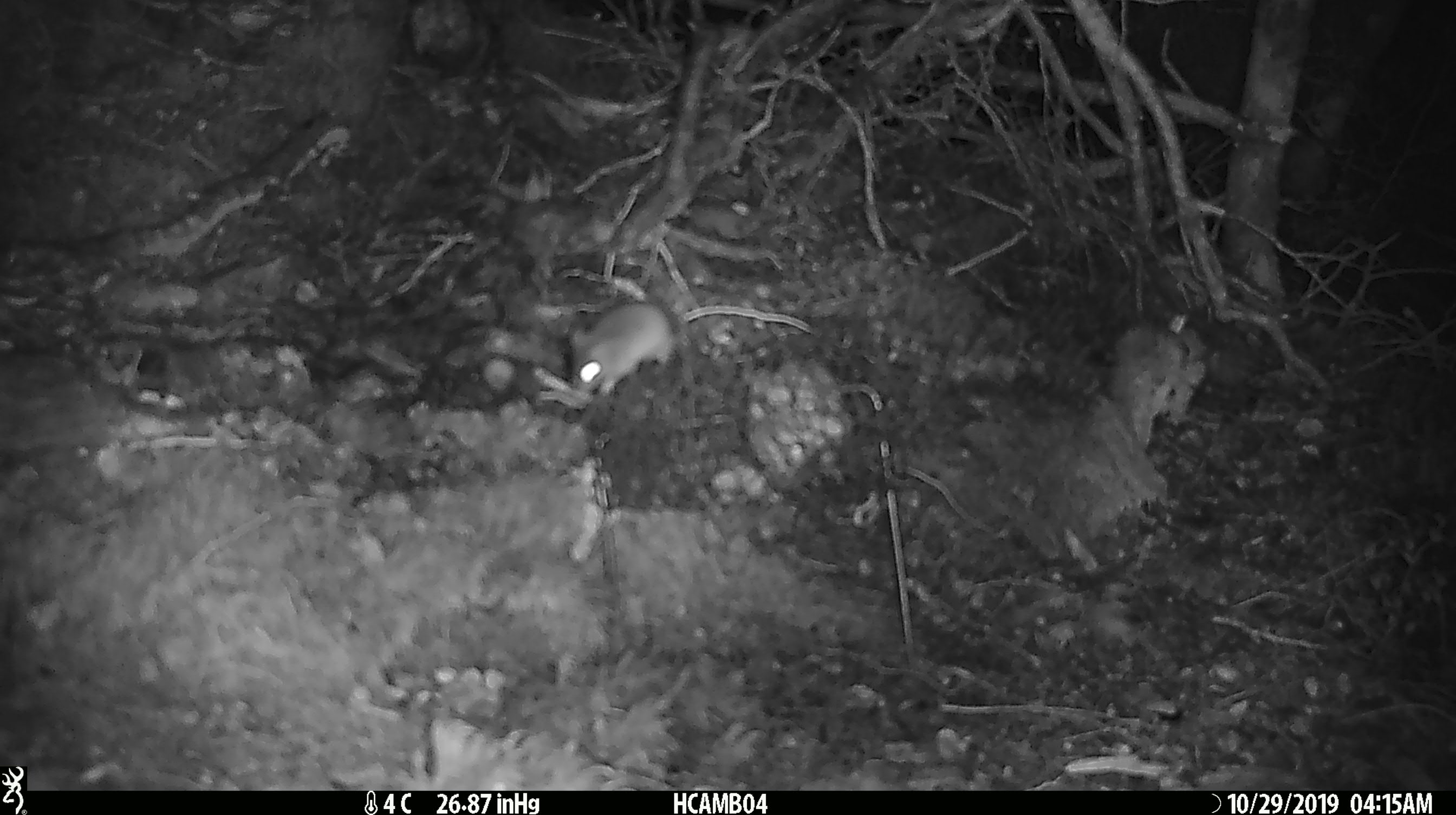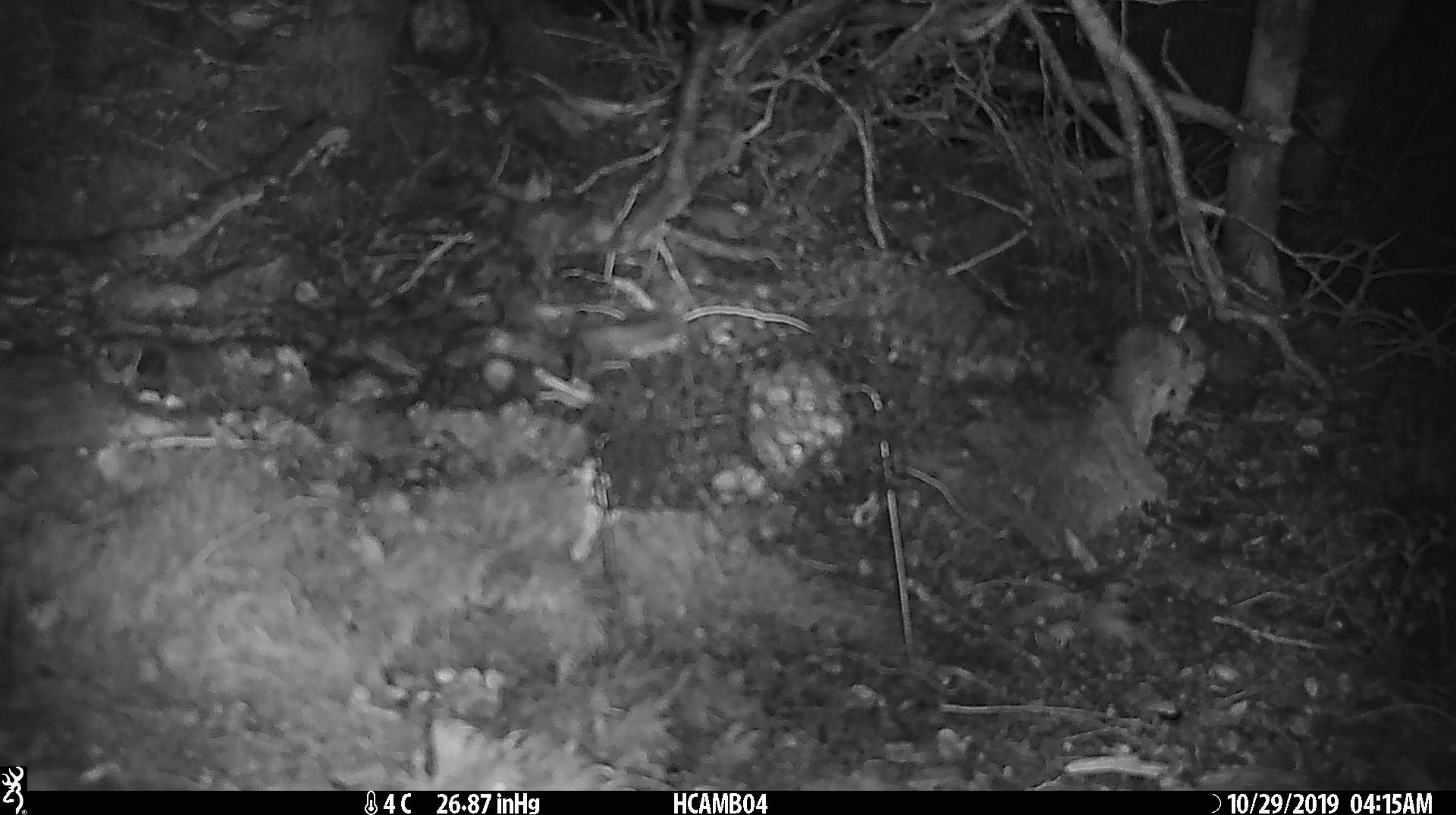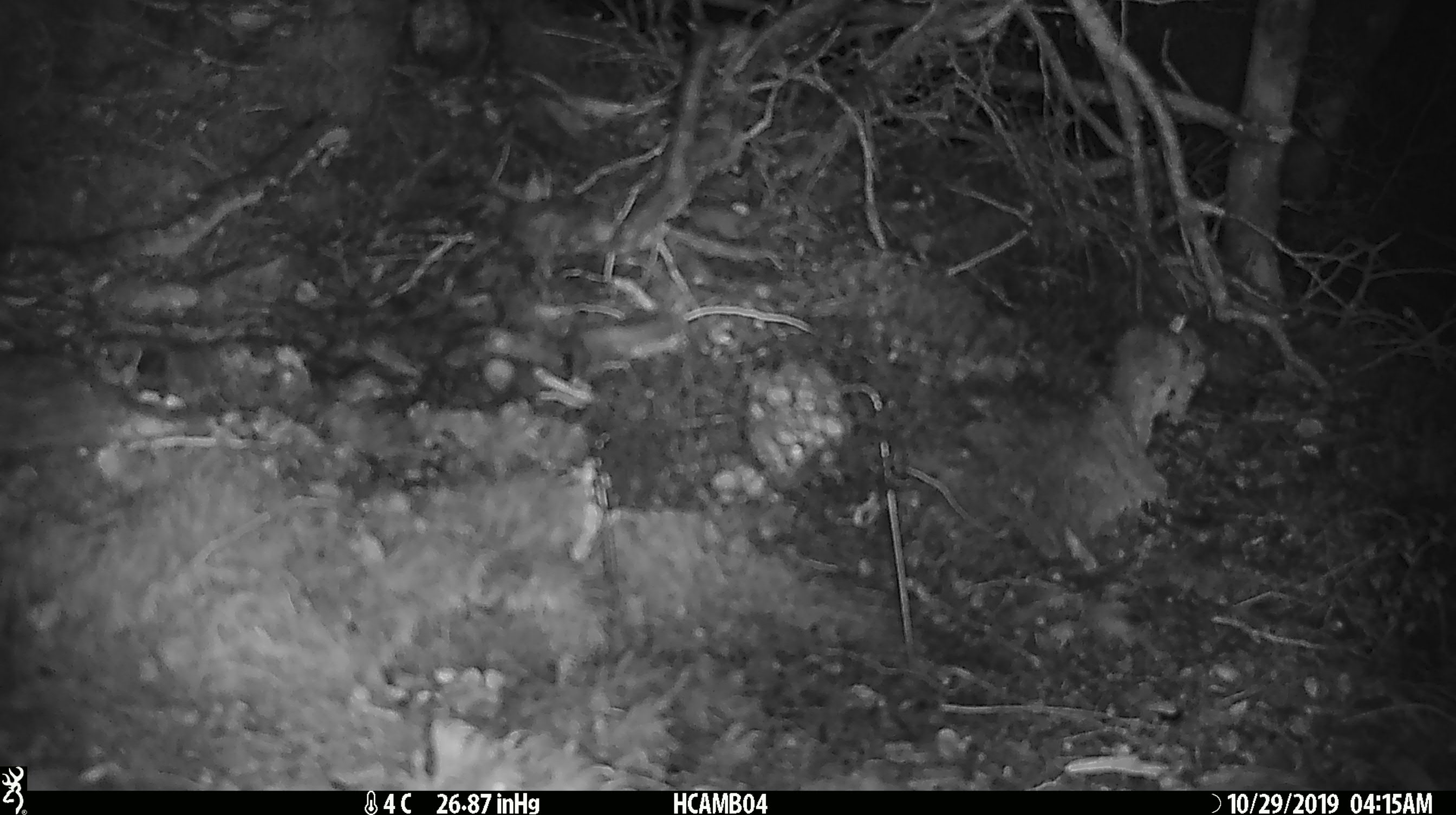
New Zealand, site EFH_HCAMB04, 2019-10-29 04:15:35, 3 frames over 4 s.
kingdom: Animalia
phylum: Chordata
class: Mammalia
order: Rodentia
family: Muridae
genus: Mus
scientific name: Mus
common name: mouse